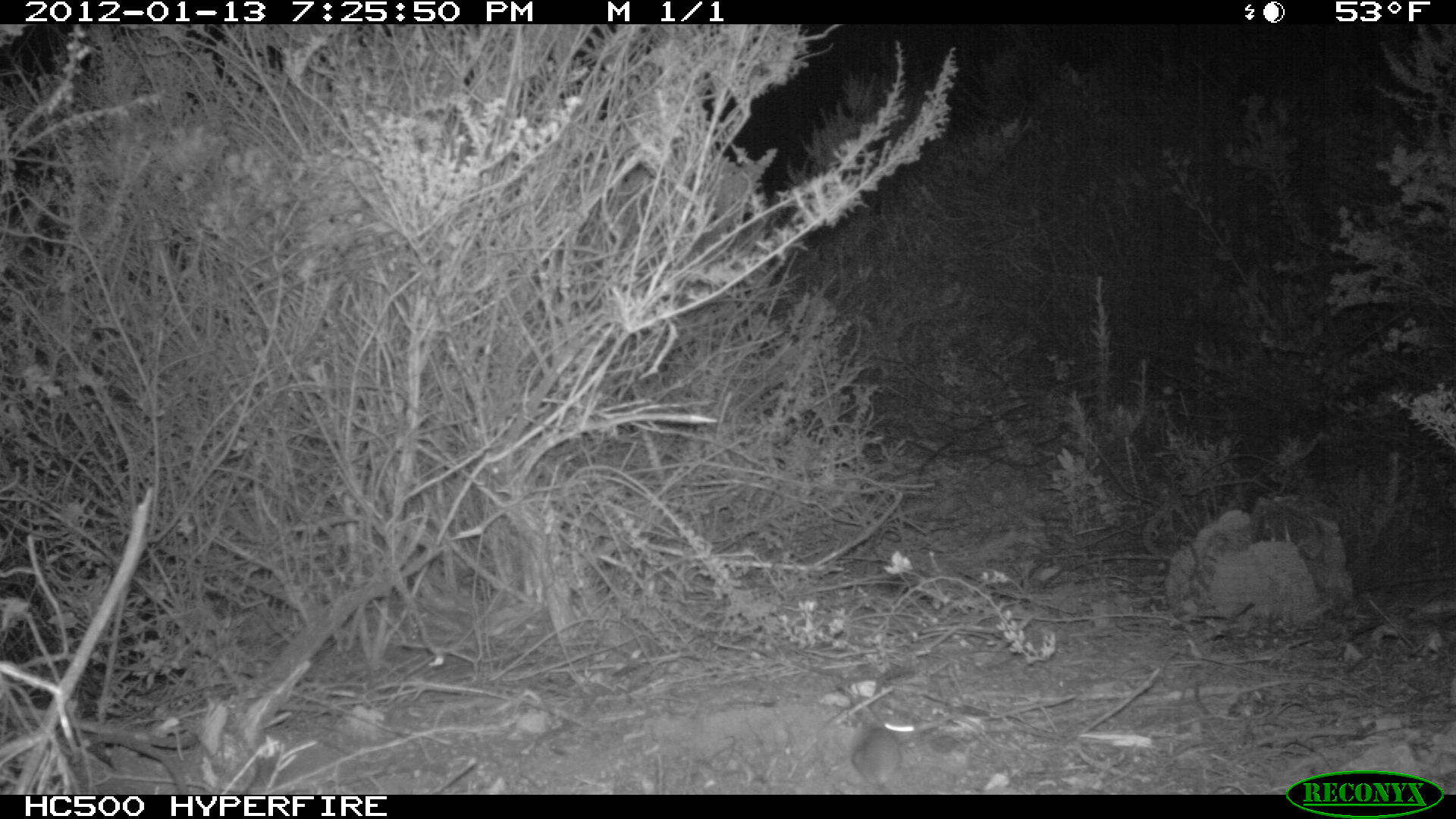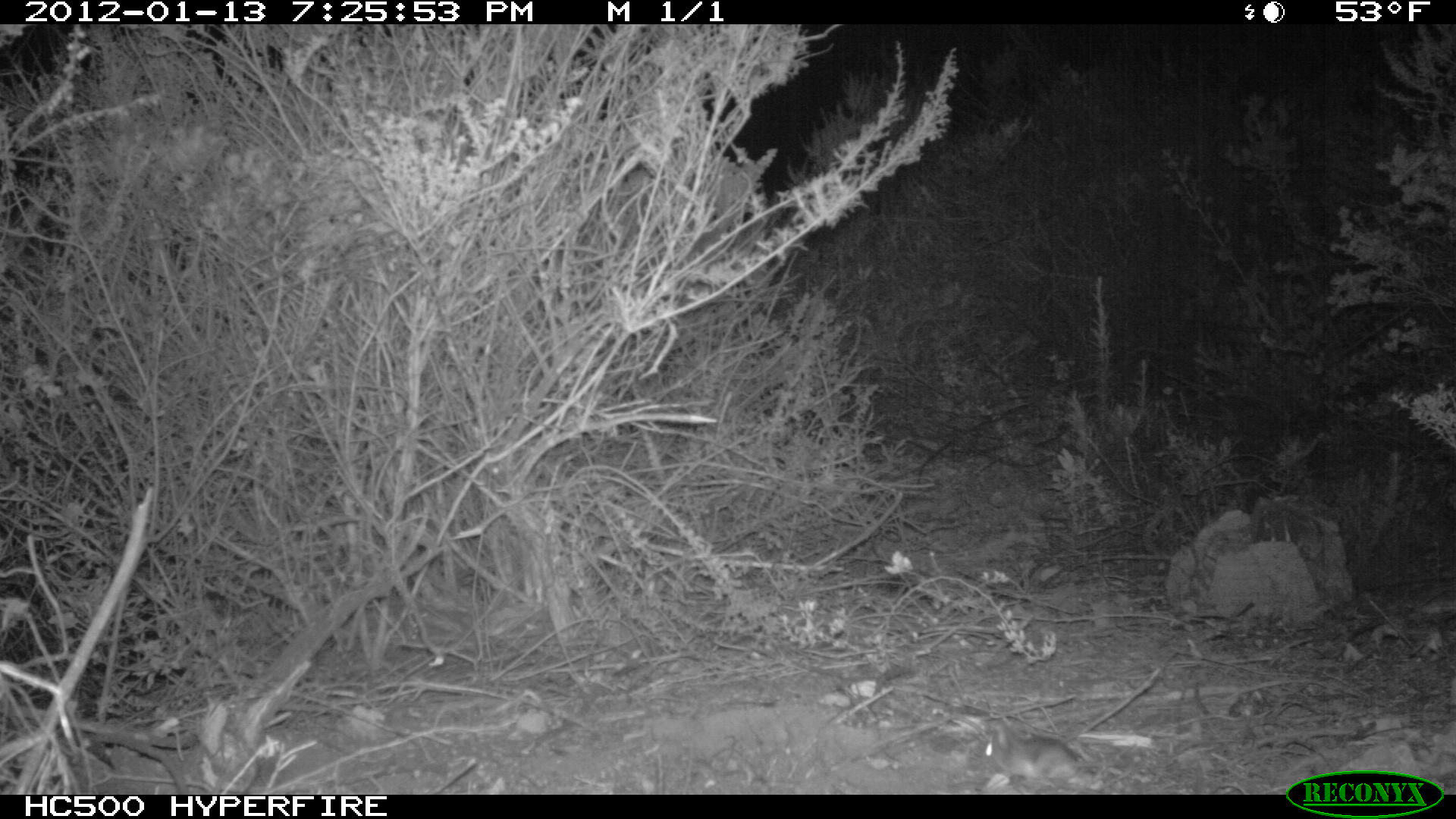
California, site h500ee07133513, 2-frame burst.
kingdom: Animalia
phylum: Chordata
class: Mammalia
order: Rodentia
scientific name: Rodentia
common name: rodent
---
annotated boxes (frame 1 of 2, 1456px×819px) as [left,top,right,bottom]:
rodent: [830,720,917,794]